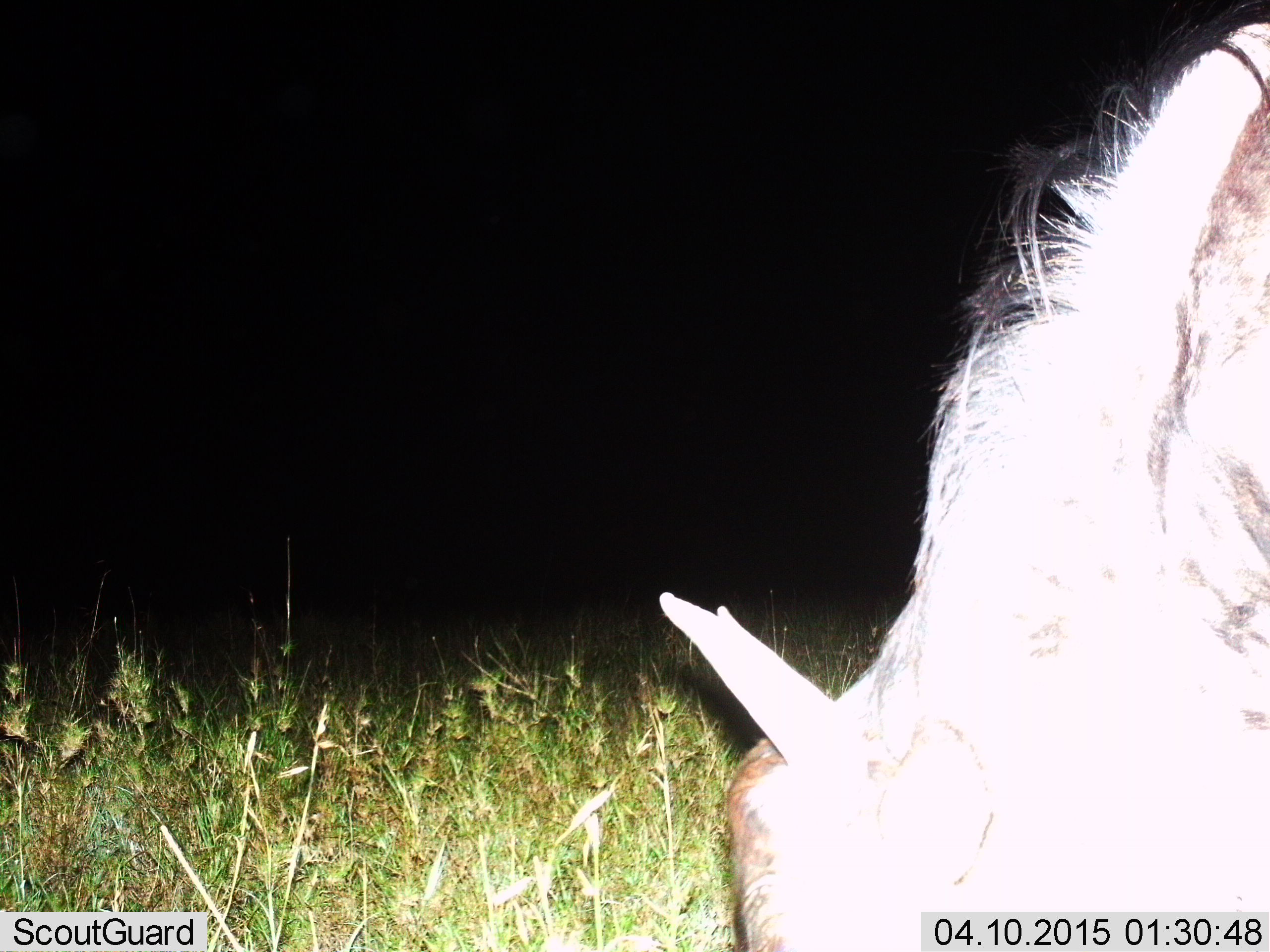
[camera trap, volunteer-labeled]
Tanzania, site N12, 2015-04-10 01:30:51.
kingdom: Animalia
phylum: Chordata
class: Mammalia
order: Artiodactyla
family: Bovidae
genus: Connochaetes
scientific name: Connochaetes taurinus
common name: blue wildebeest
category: wildebeest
Wildebeest (blue wildebeest) (Connochaetes taurinus), count 1. Behavior (volunteer vote fractions): standing 20%, resting 0%, moving 0%, interacting 0%. Young present (vote fraction): 0%. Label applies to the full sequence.